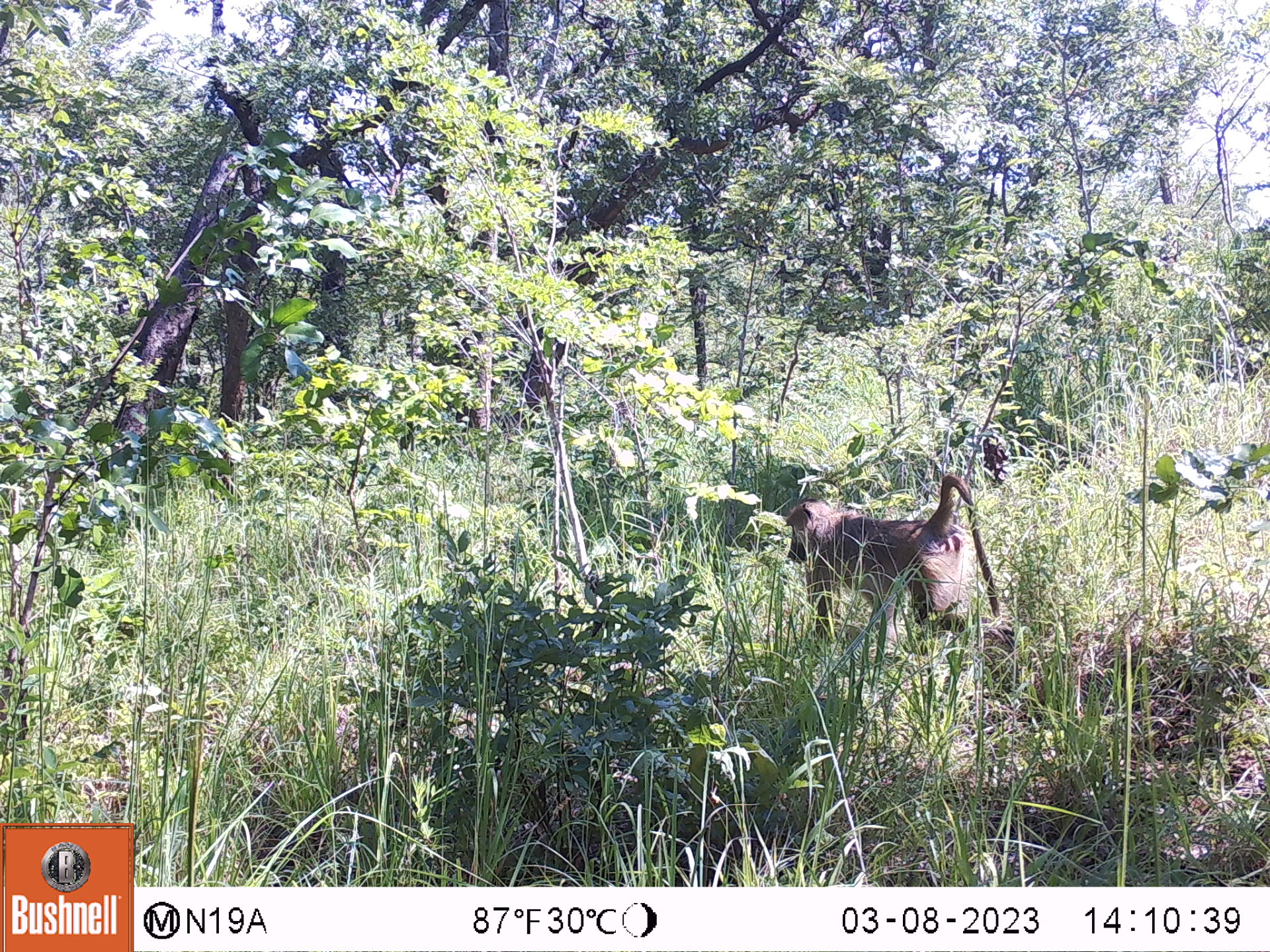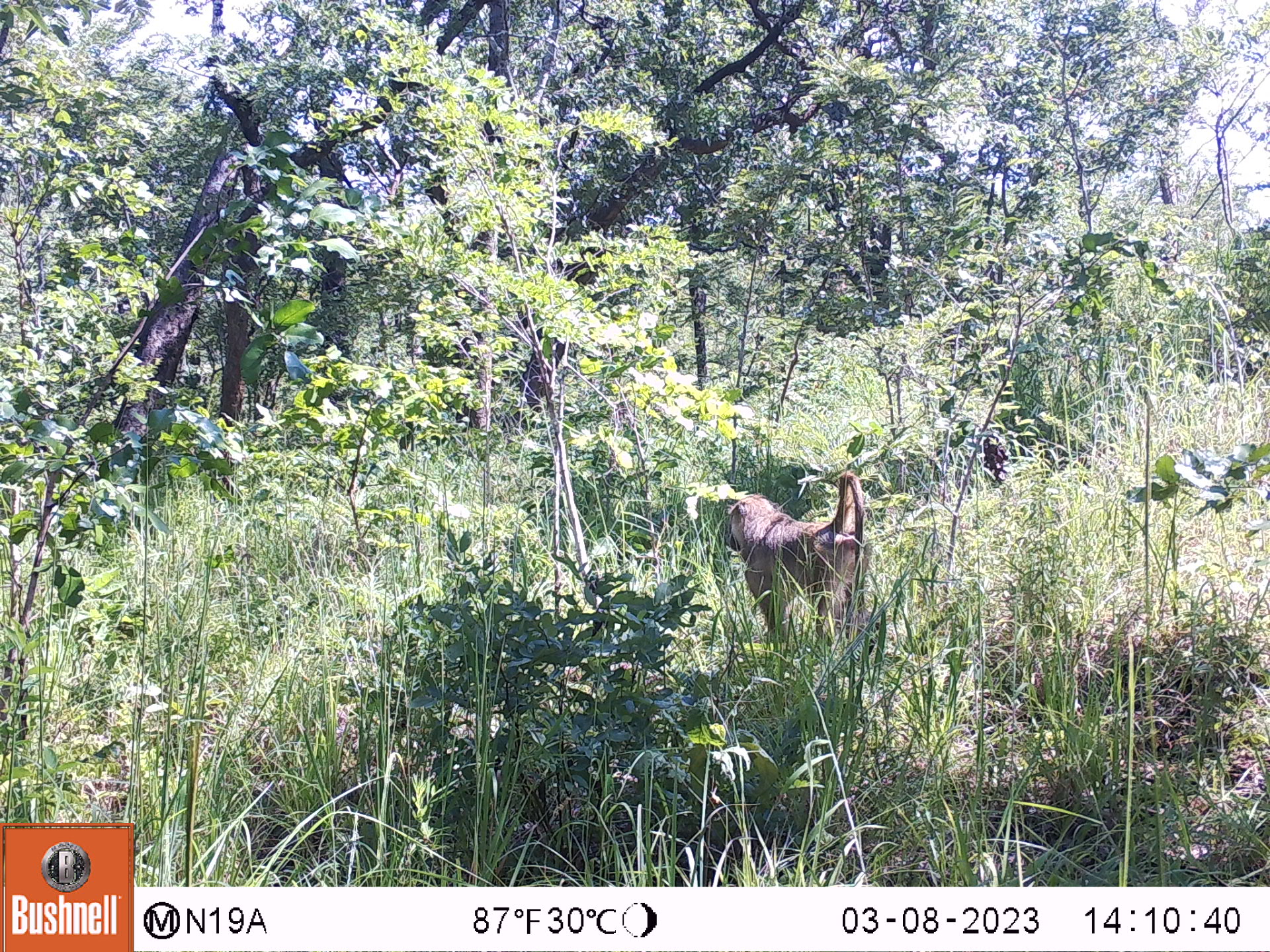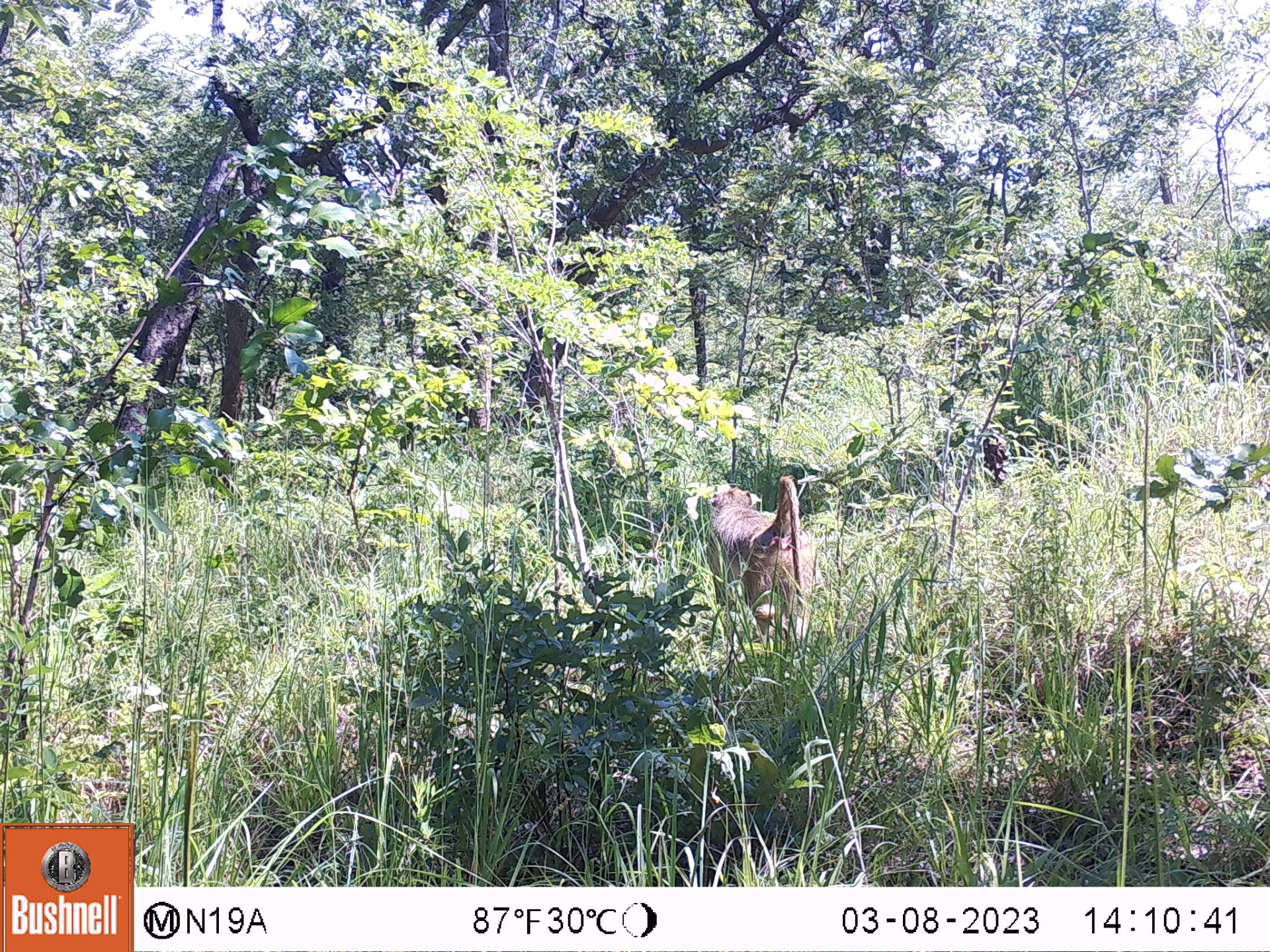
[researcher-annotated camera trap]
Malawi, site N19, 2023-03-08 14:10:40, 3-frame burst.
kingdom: Animalia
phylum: Chordata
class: Mammalia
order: Primates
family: Cercopithecidae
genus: Papio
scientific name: Papio cynocephalus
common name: yellow baboon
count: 1